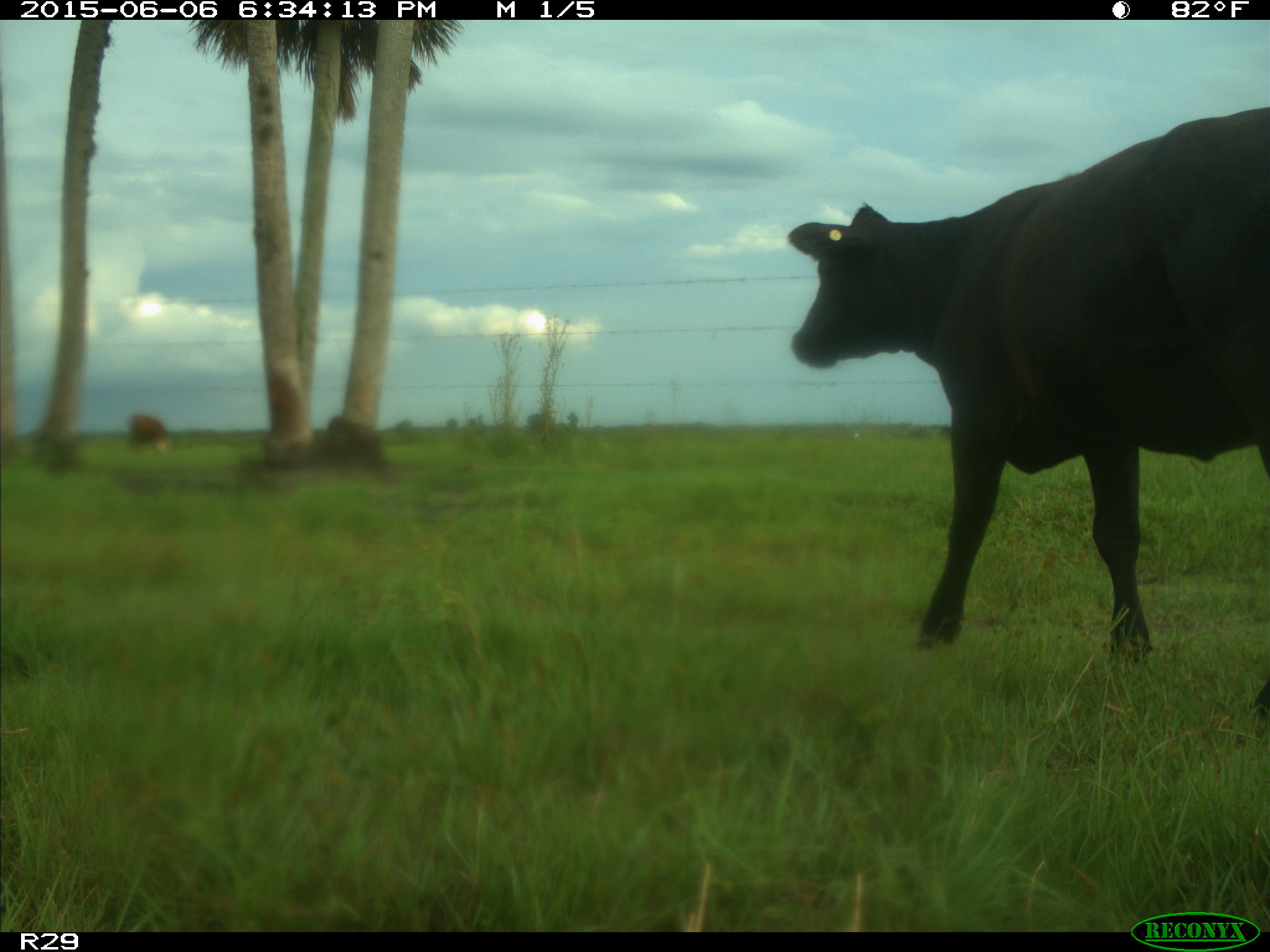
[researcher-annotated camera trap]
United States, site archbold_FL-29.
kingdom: Animalia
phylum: Chordata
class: Mammalia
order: Artiodactyla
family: Bovidae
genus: Bos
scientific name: Bos taurus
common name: domestic cow